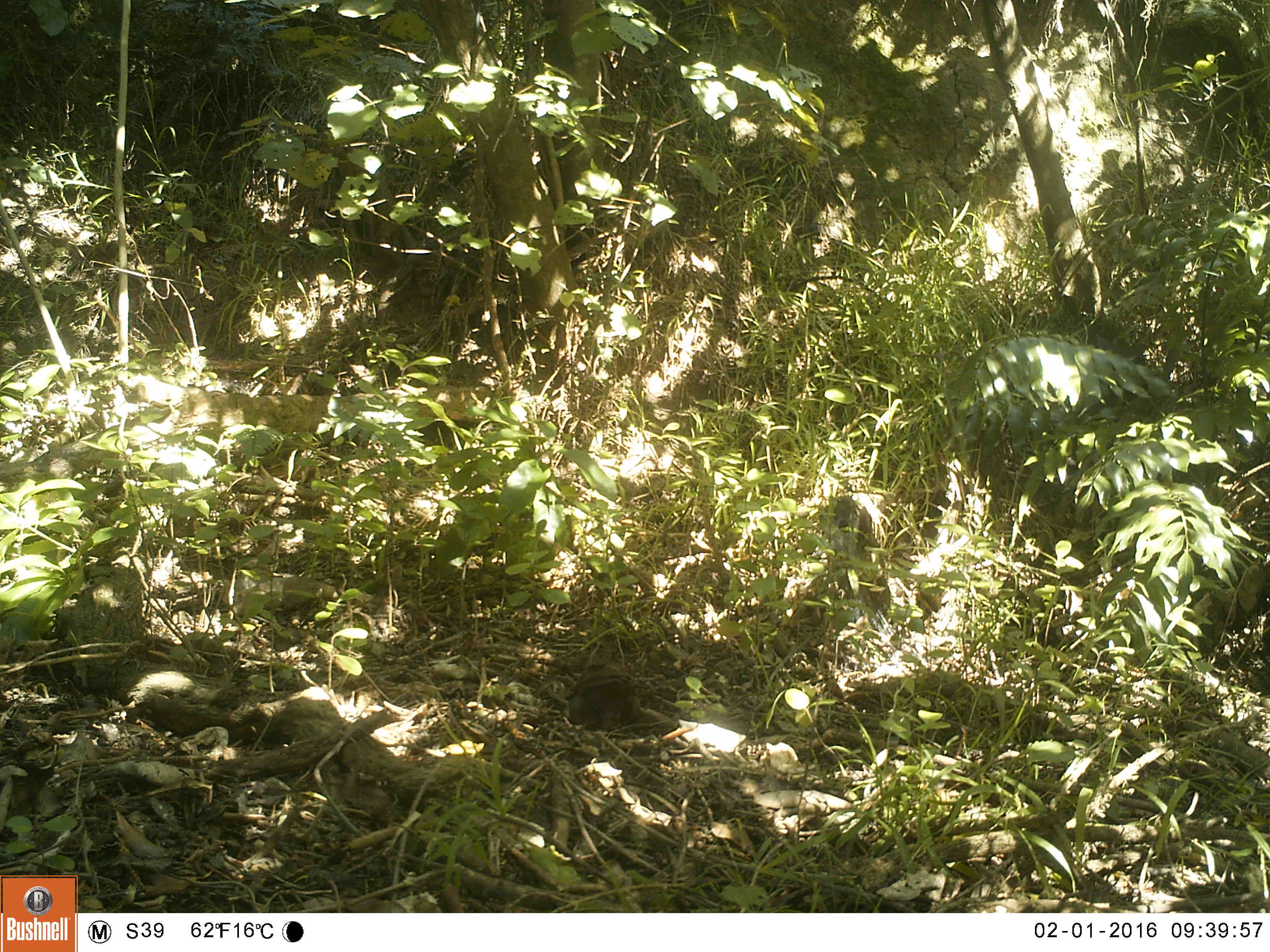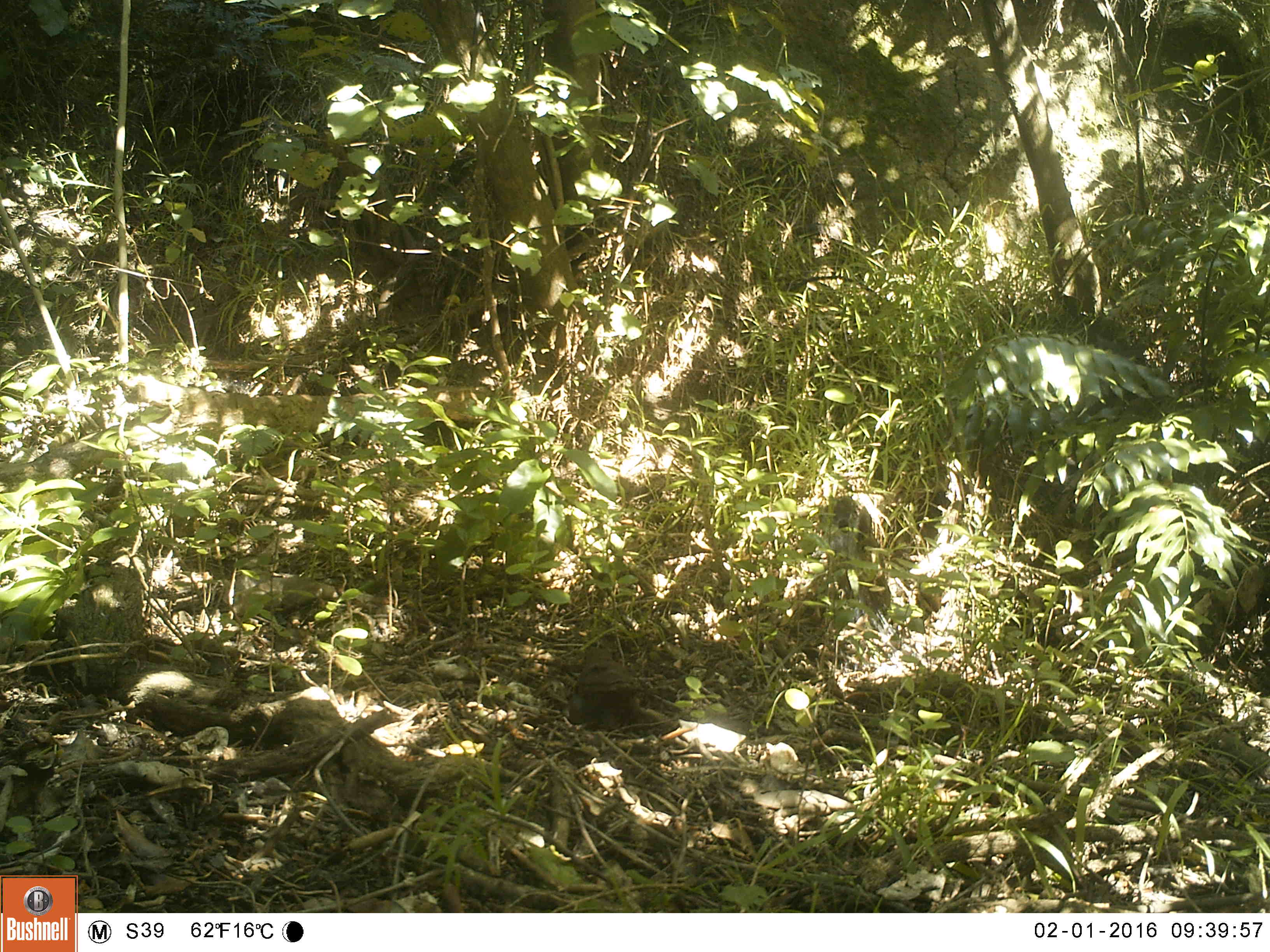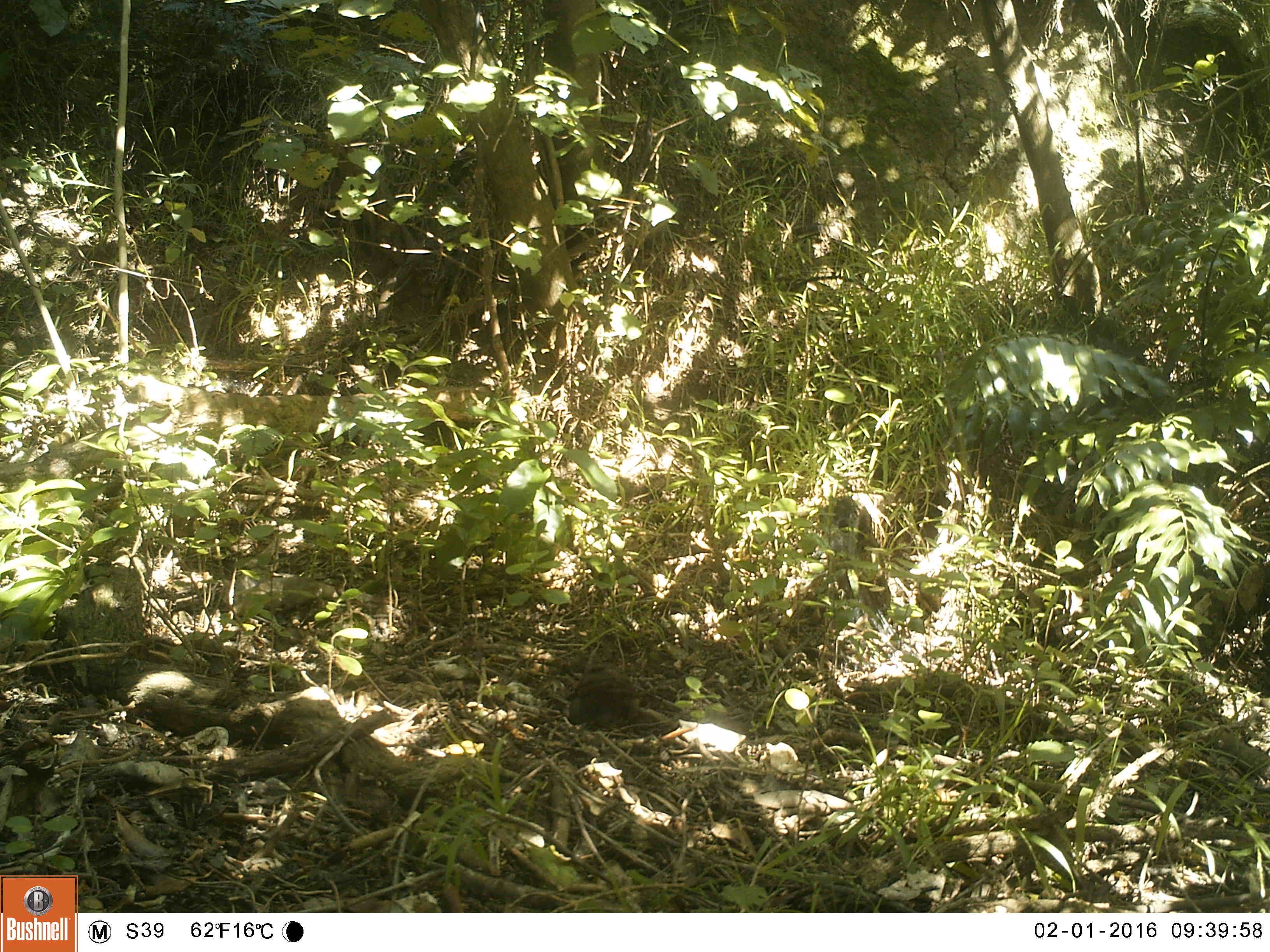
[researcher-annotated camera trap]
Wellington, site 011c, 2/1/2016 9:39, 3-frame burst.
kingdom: Animalia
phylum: Chordata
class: Aves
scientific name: Aves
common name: bird